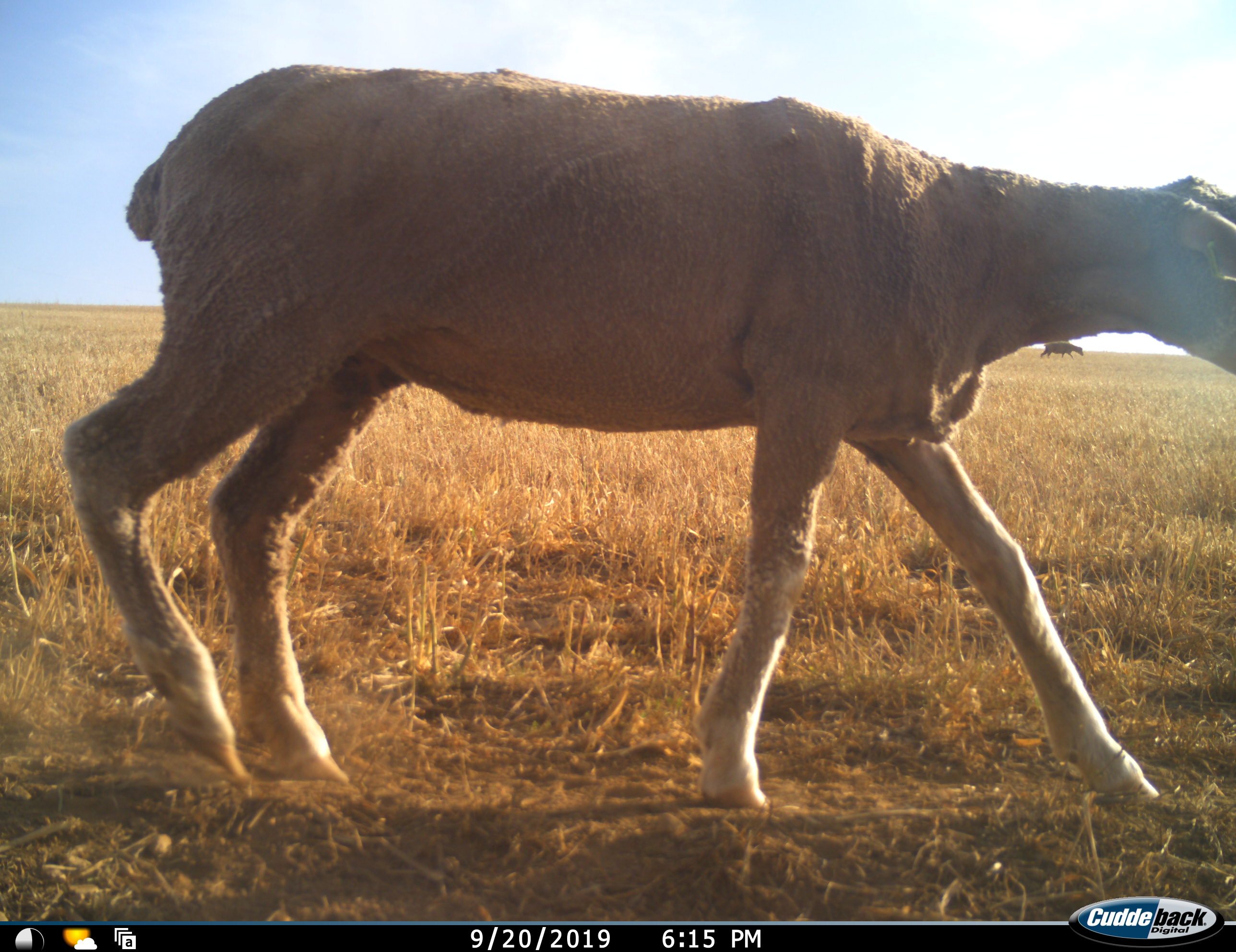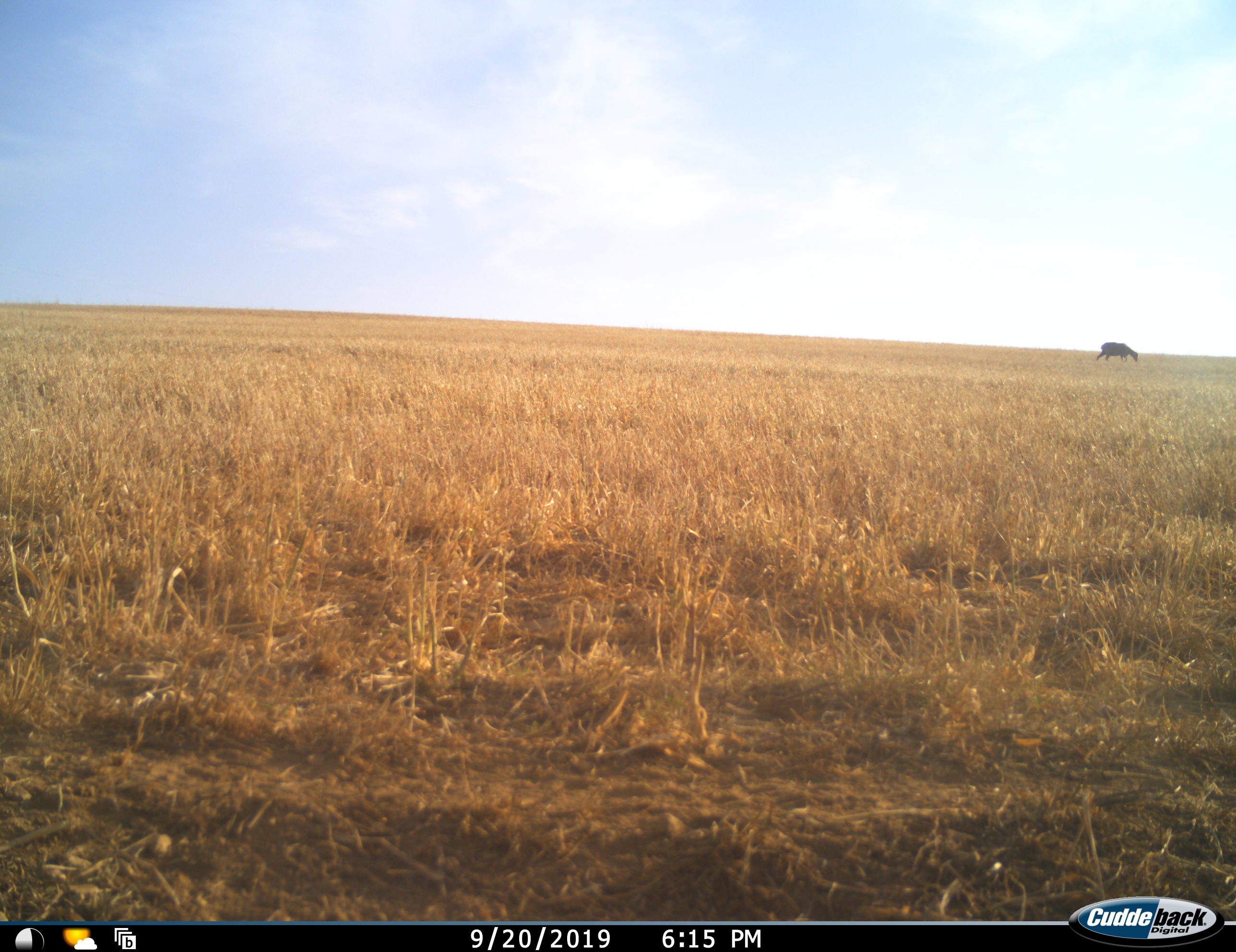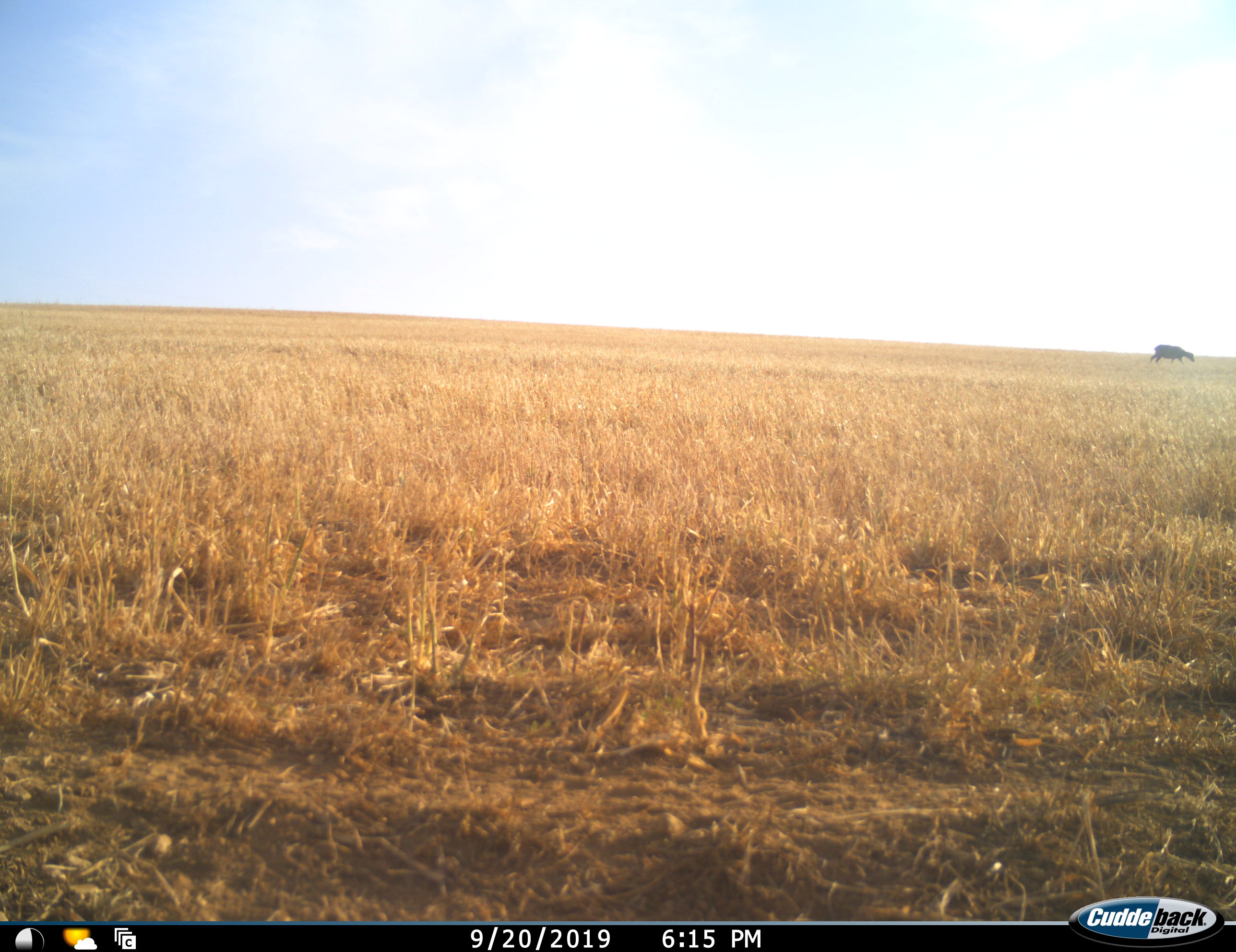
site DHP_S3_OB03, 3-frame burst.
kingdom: Animalia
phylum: Chordata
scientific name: Vertebrata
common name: domestic animal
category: domesticanimal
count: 2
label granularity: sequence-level